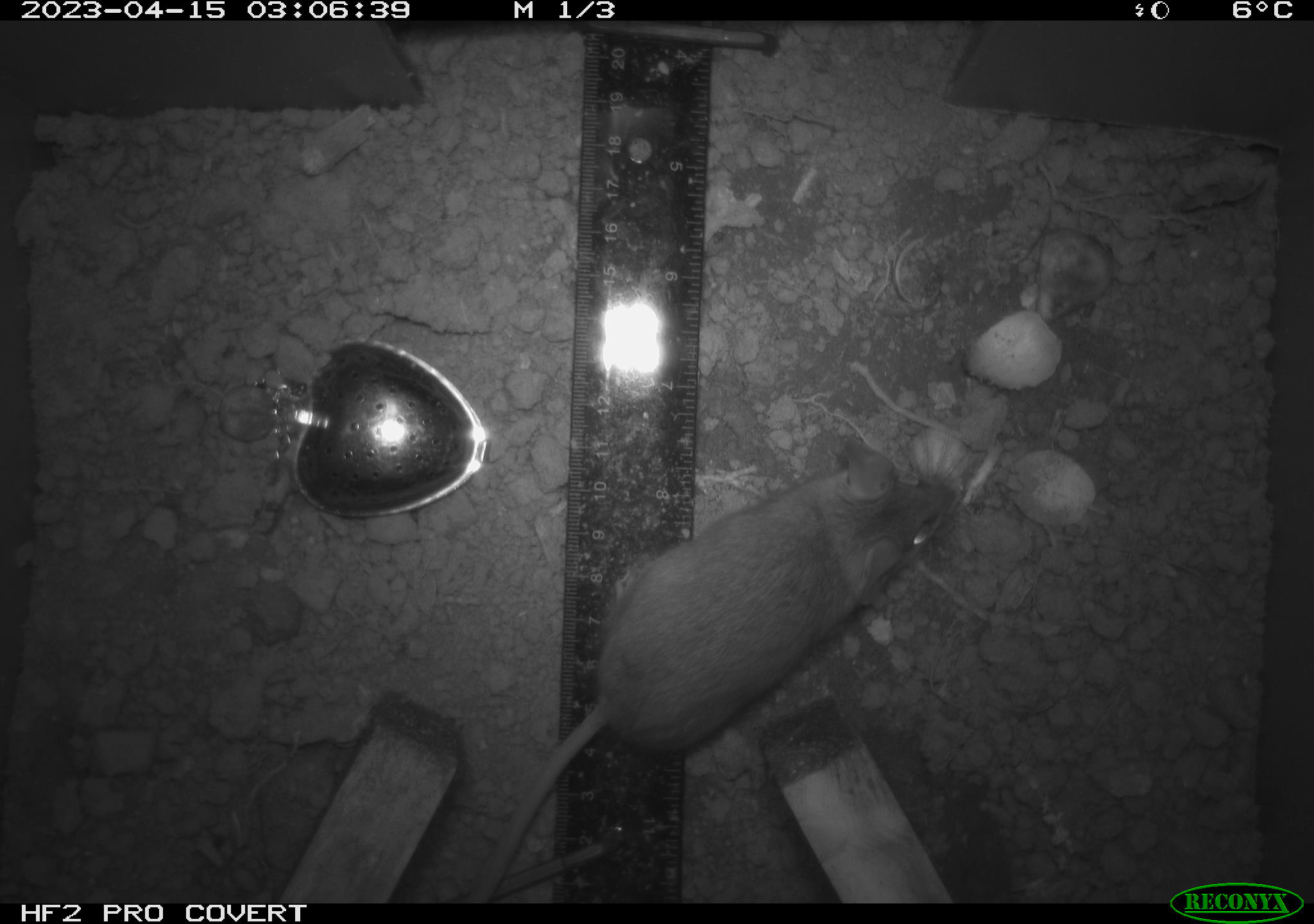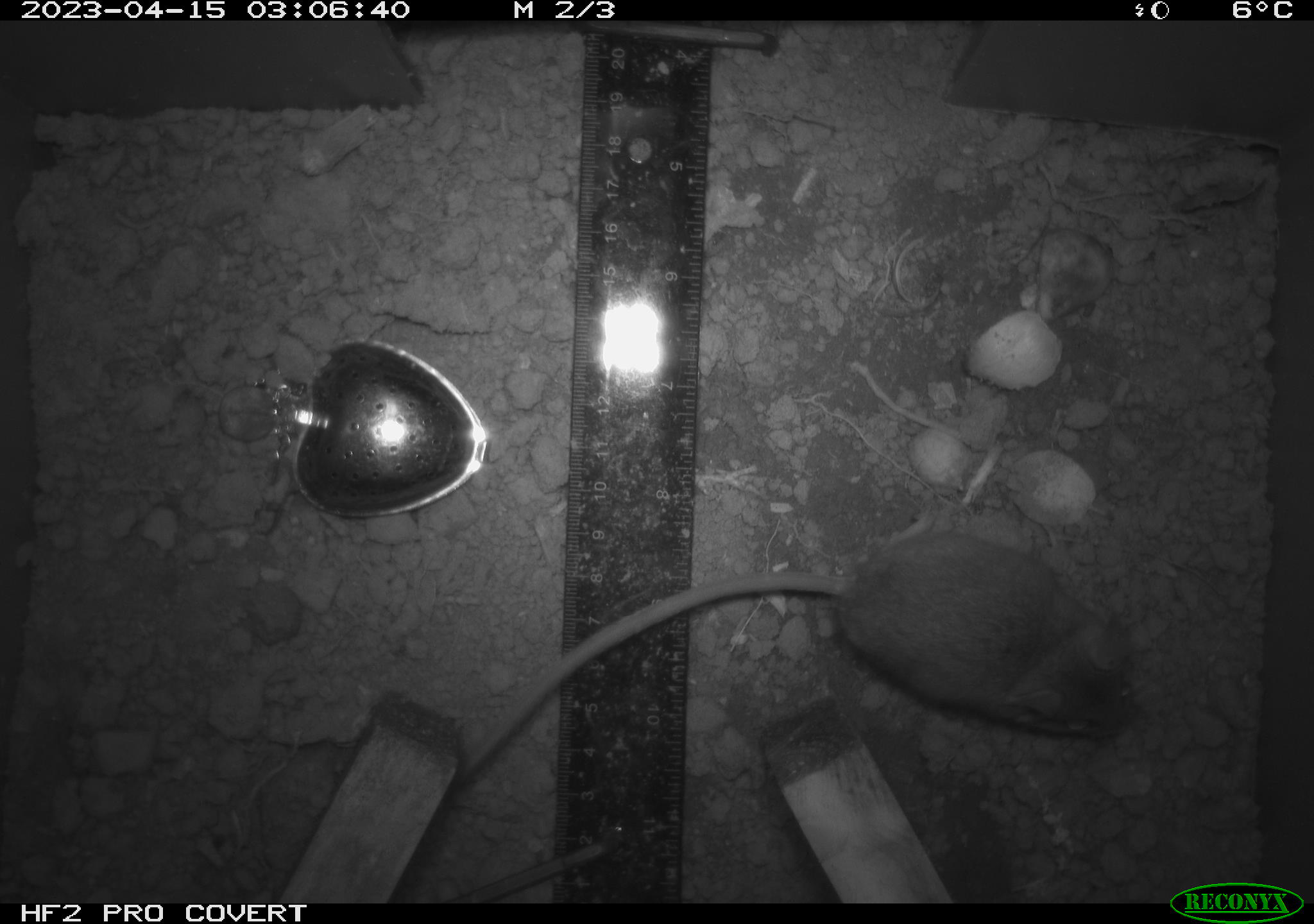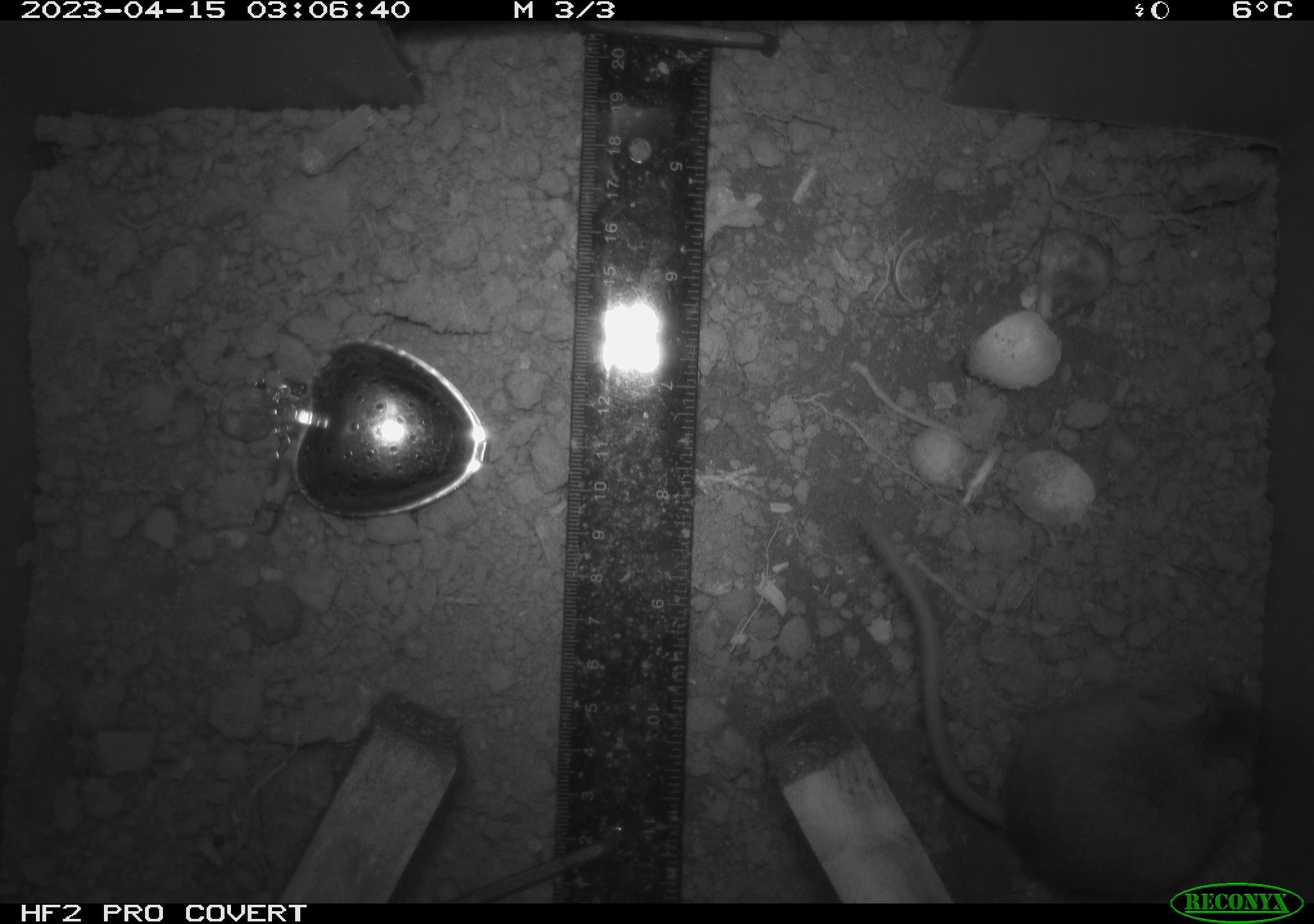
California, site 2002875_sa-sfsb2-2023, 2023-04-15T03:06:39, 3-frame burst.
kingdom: Animalia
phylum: Chordata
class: Mammalia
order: Rodentia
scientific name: Rodentia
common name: mouse species